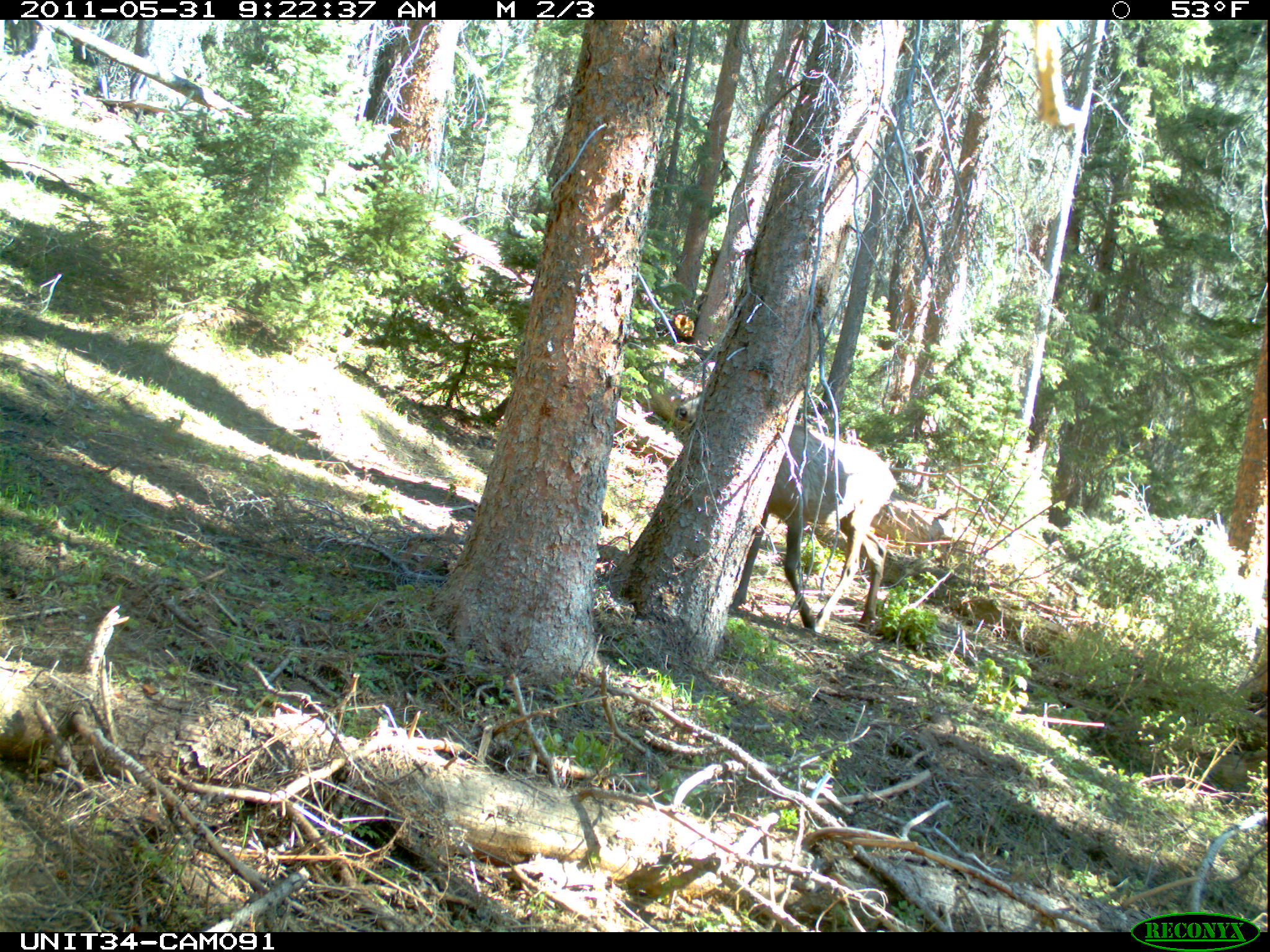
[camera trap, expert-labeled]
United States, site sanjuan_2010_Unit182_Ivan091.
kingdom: Animalia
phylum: Chordata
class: Mammalia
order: Artiodactyla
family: Cervidae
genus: Cervus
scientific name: Cervus elaphus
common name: red deer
Cervus elaphus (red deer).